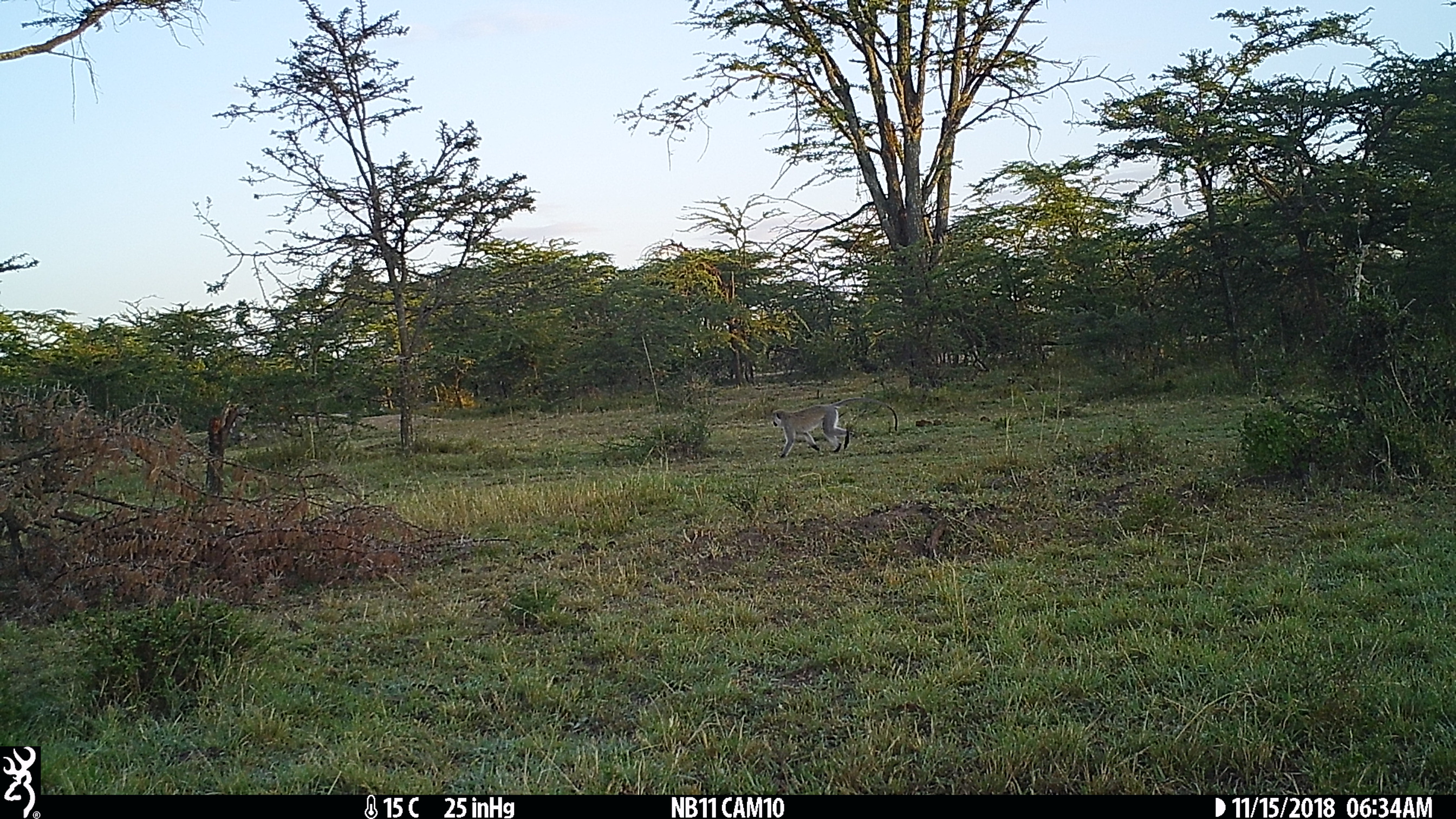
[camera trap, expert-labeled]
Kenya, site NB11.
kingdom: Animalia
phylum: Chordata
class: Mammalia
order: Primates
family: Cercopithecidae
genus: Chlorocebus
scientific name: Chlorocebus pygerythrus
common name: vervet monkey